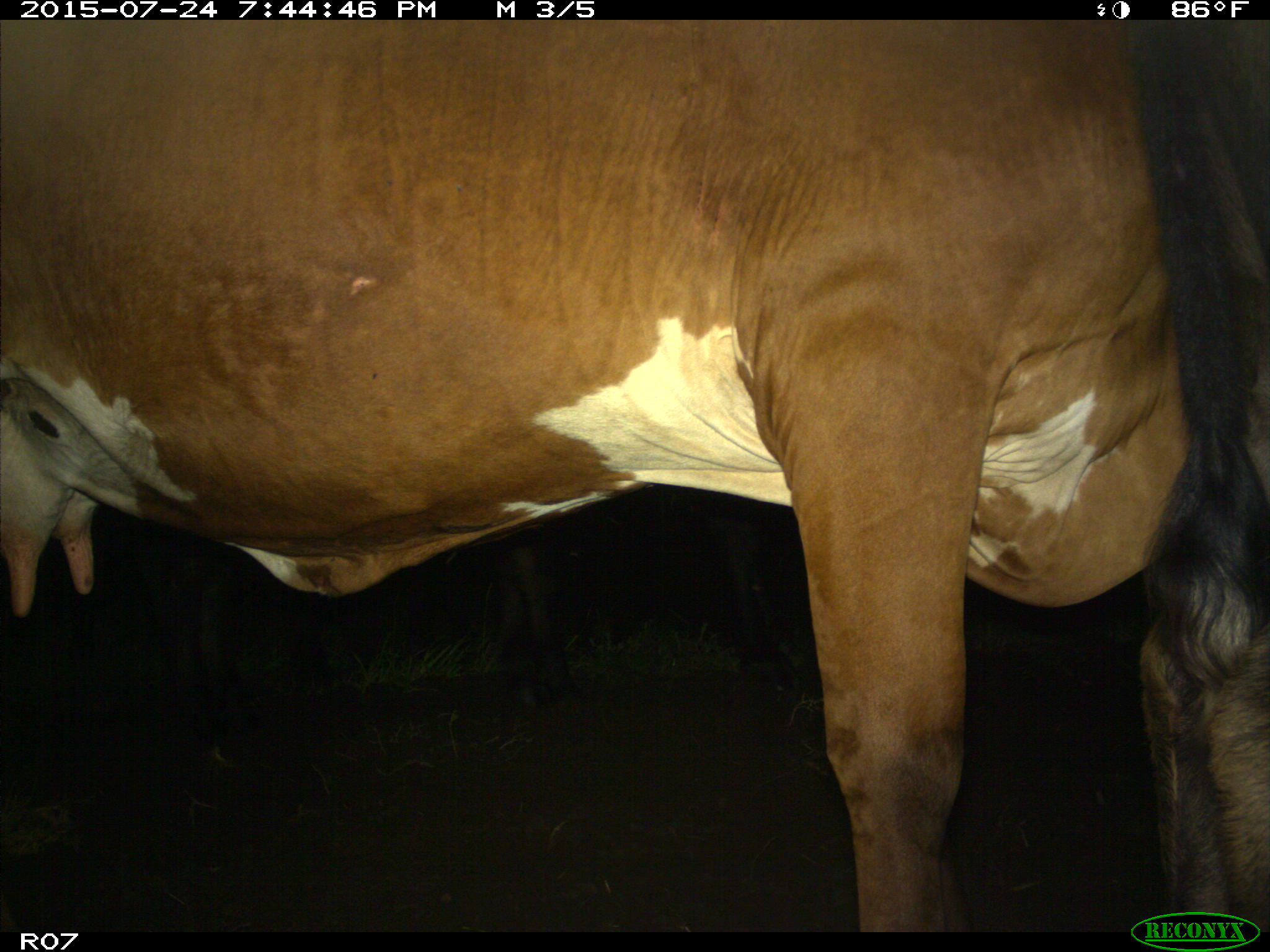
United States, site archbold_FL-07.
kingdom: Animalia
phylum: Chordata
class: Mammalia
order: Artiodactyla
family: Bovidae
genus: Bos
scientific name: Bos taurus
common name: domestic cow